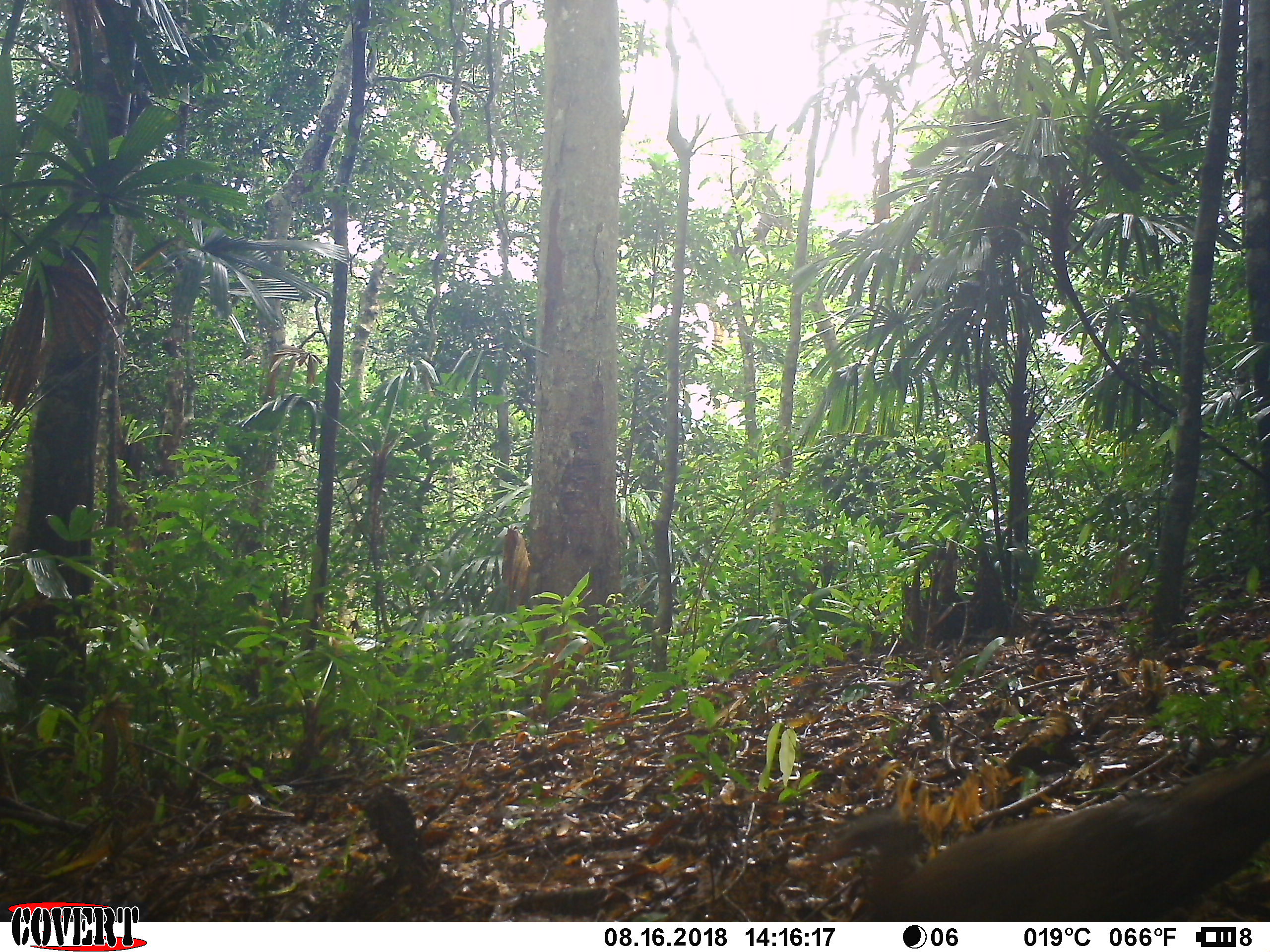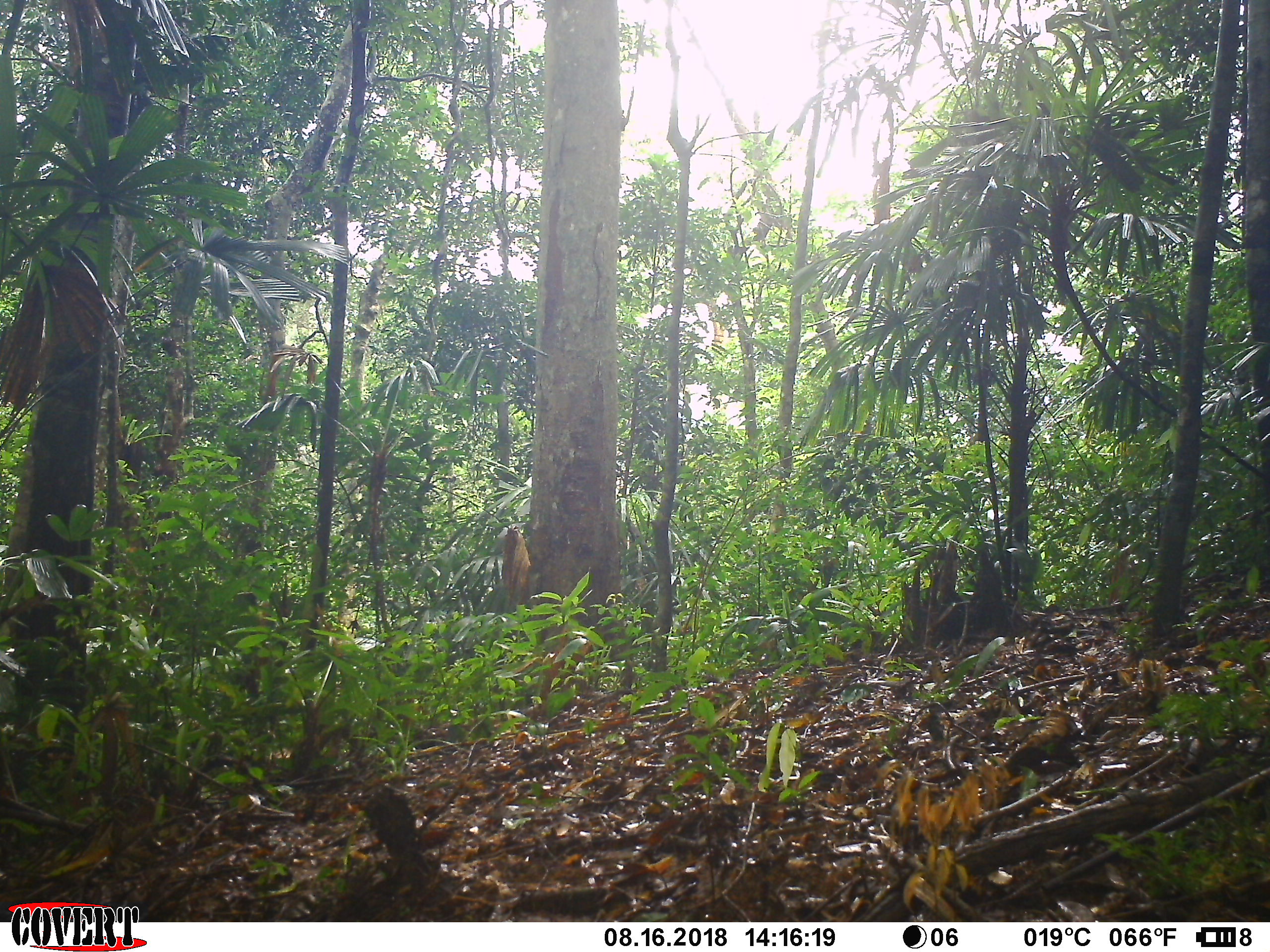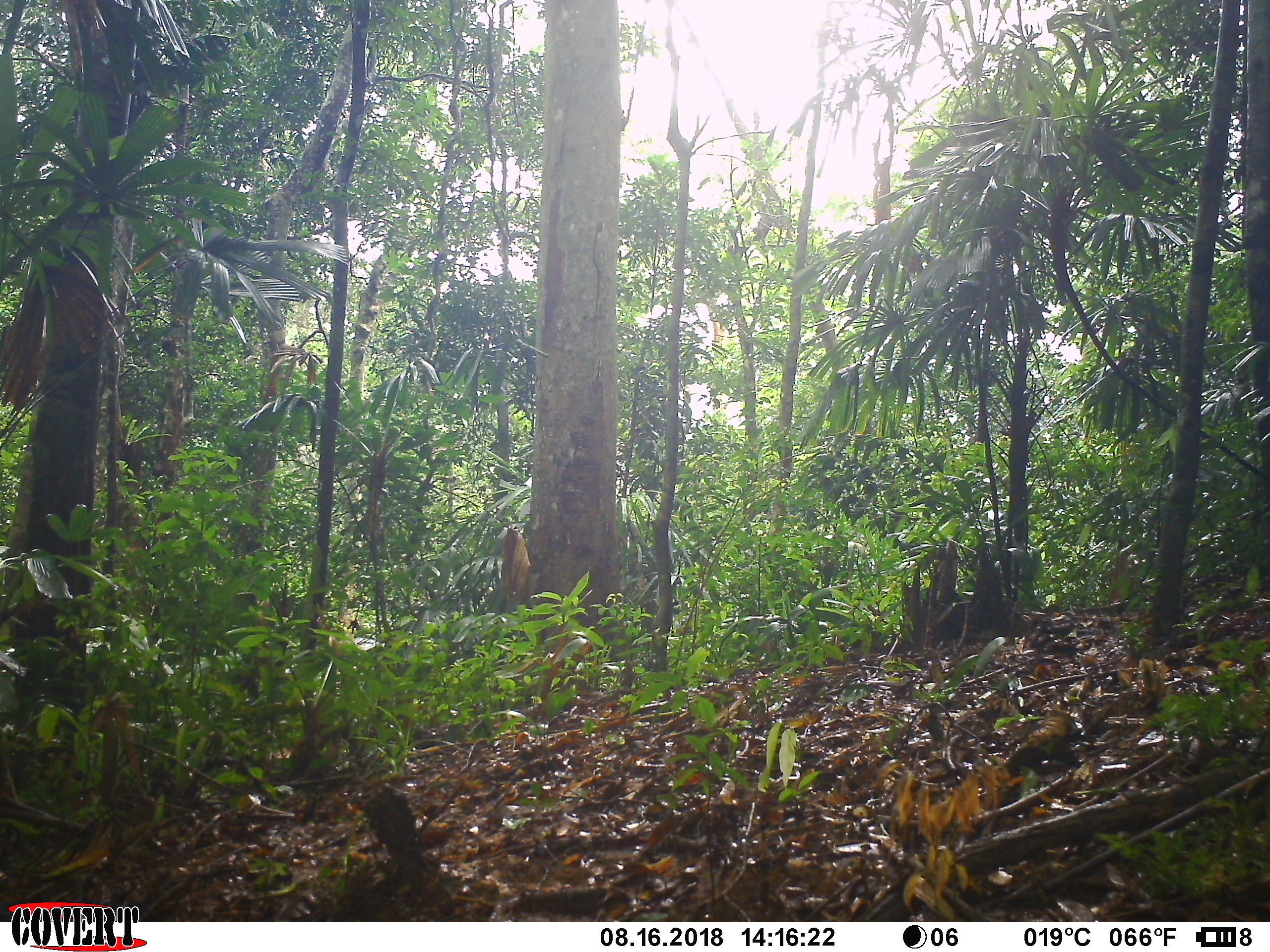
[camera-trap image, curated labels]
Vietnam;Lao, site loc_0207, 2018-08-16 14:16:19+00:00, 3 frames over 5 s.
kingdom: Animalia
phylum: Chordata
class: Aves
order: Galliformes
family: Phasianidae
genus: Lophura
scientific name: Lophura nycthemera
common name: silver pheasant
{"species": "silver pheasant (Lophura nycthemera)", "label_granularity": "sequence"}